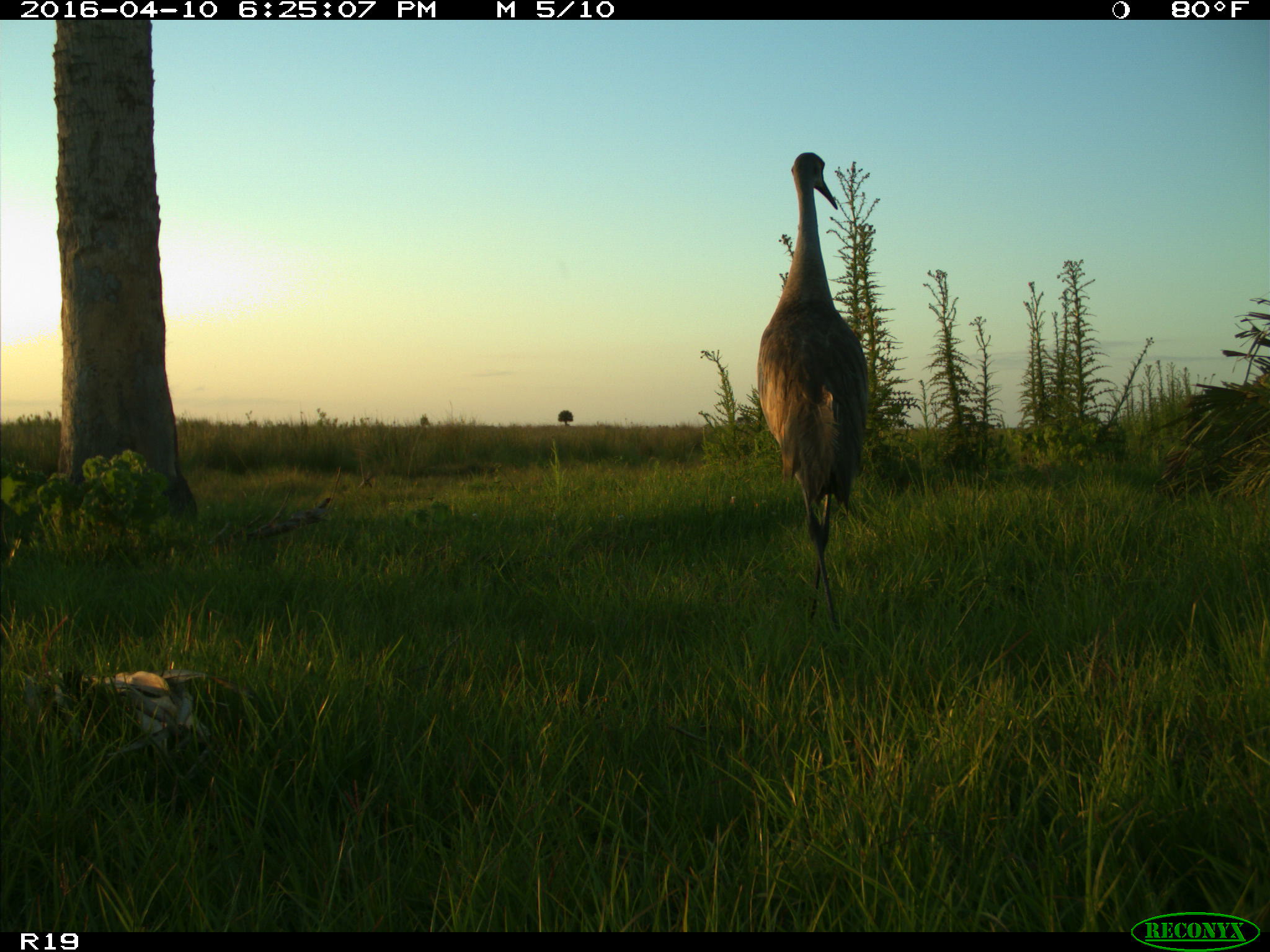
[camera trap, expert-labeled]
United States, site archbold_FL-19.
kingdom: Animalia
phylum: Chordata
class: Aves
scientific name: Aves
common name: birds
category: unidentified bird